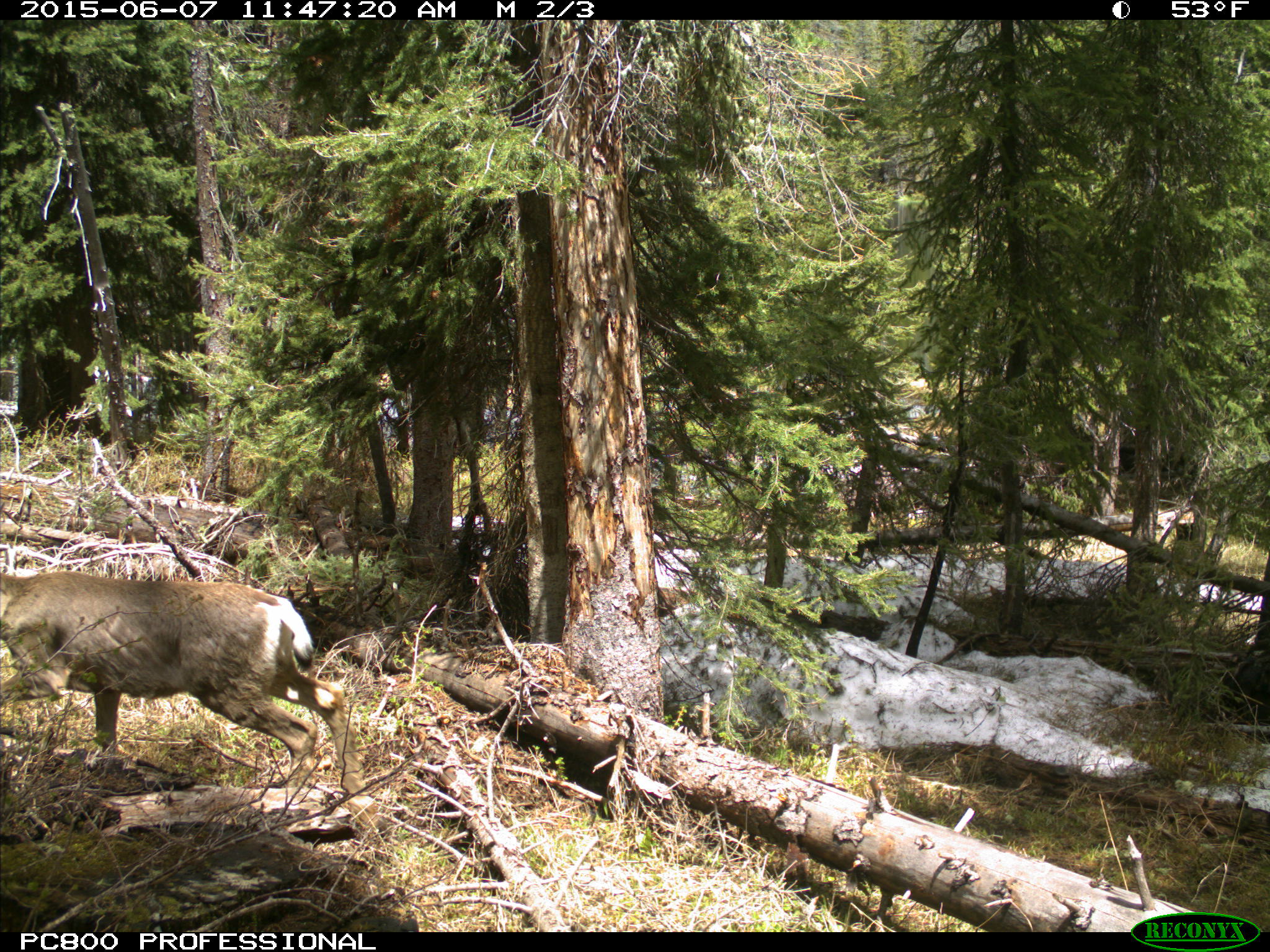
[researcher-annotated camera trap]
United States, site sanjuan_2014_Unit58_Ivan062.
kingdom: Animalia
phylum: Chordata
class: Mammalia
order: Artiodactyla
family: Cervidae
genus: Odocoileus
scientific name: Odocoileus hemionus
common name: mule deer